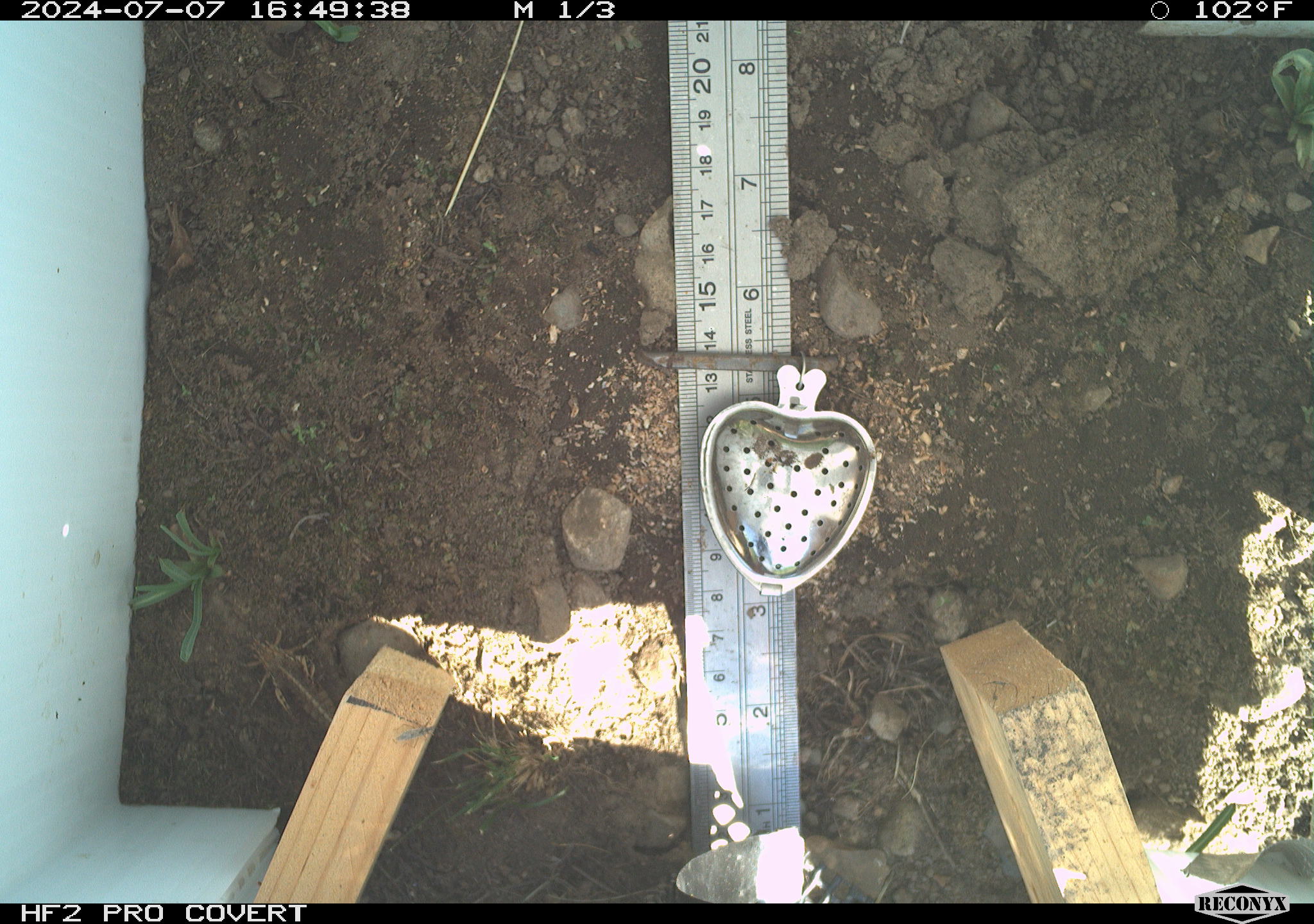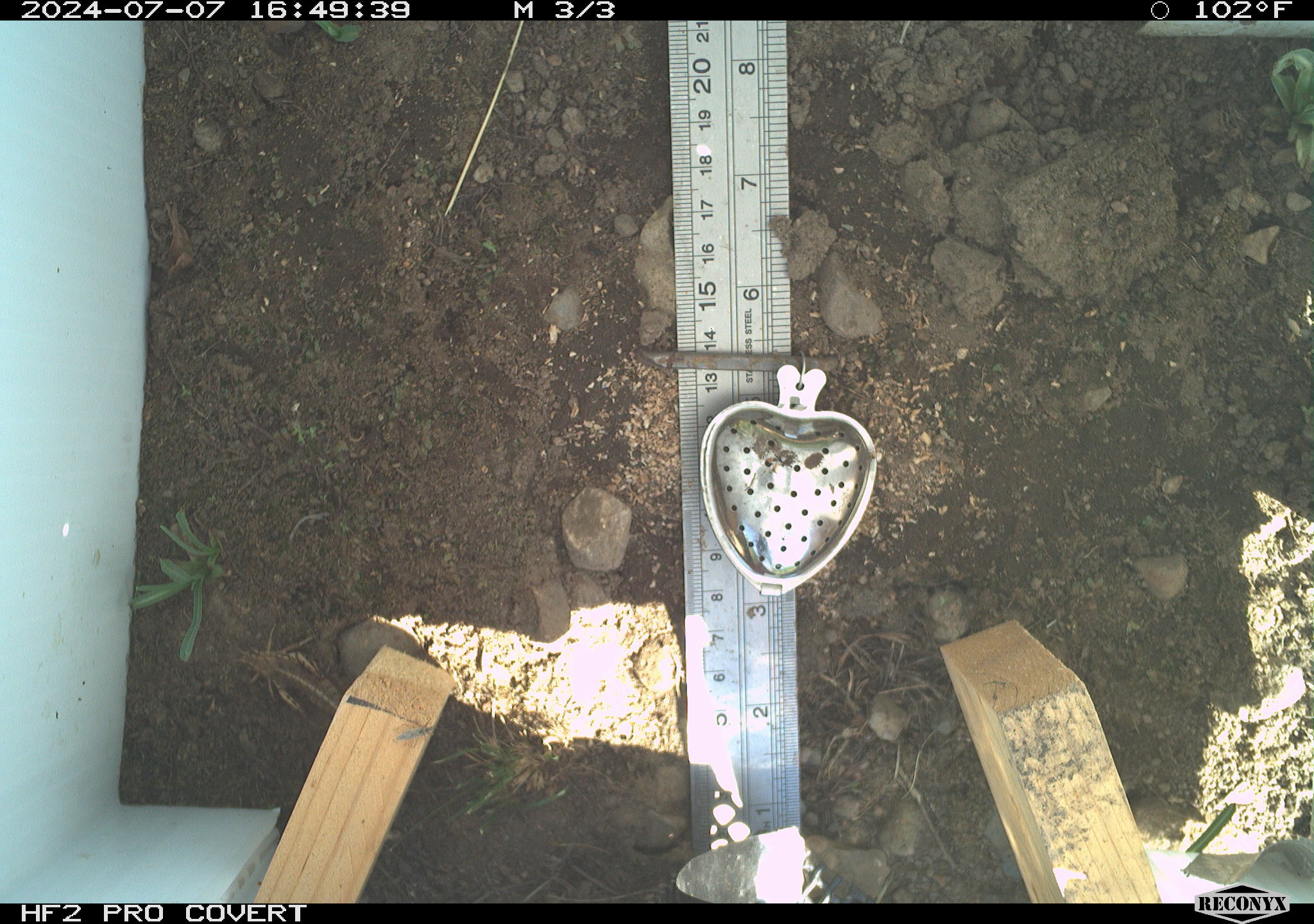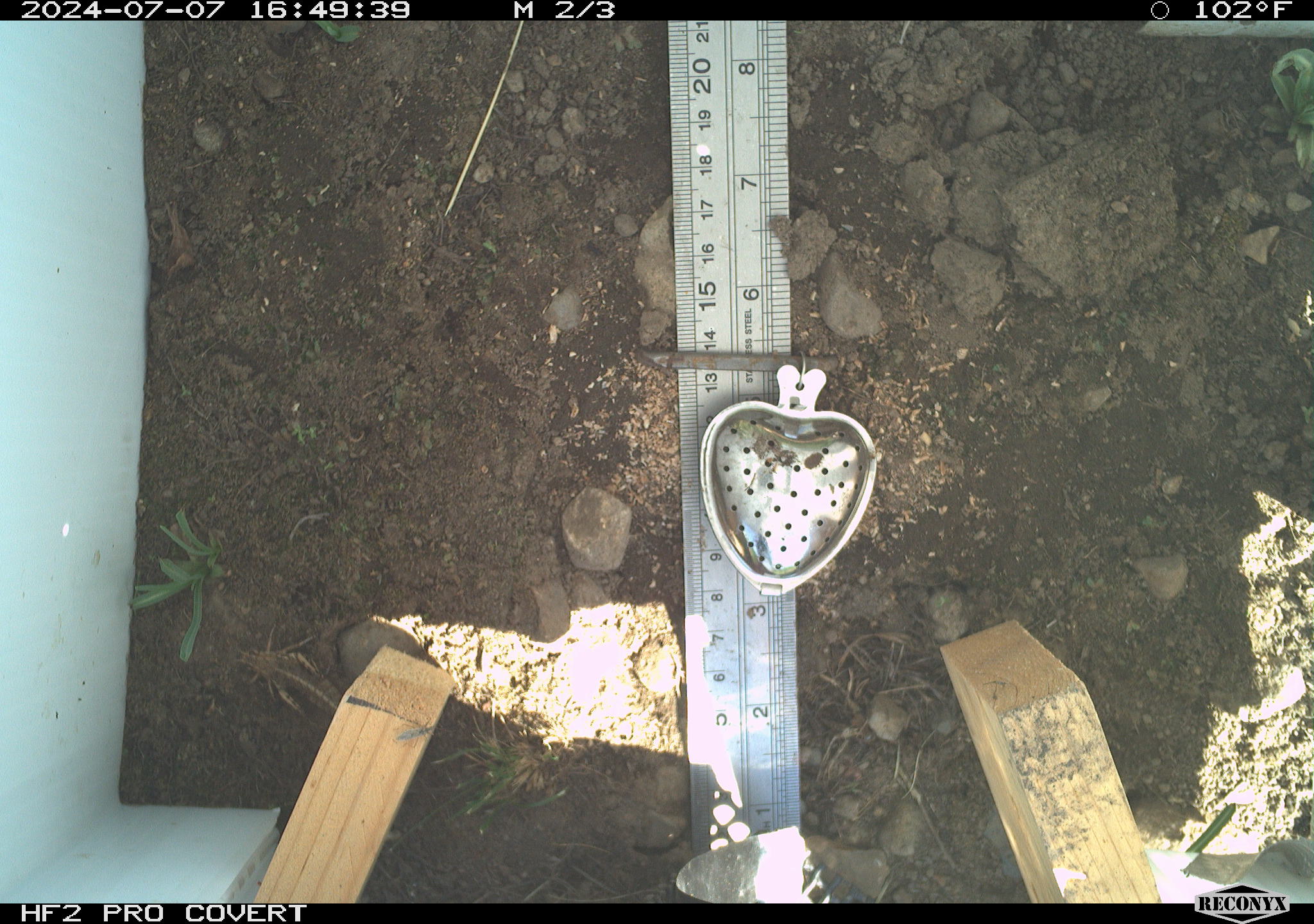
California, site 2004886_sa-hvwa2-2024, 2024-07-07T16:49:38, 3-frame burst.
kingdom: Animalia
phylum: Arthropoda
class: Insecta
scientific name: Insecta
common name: insect